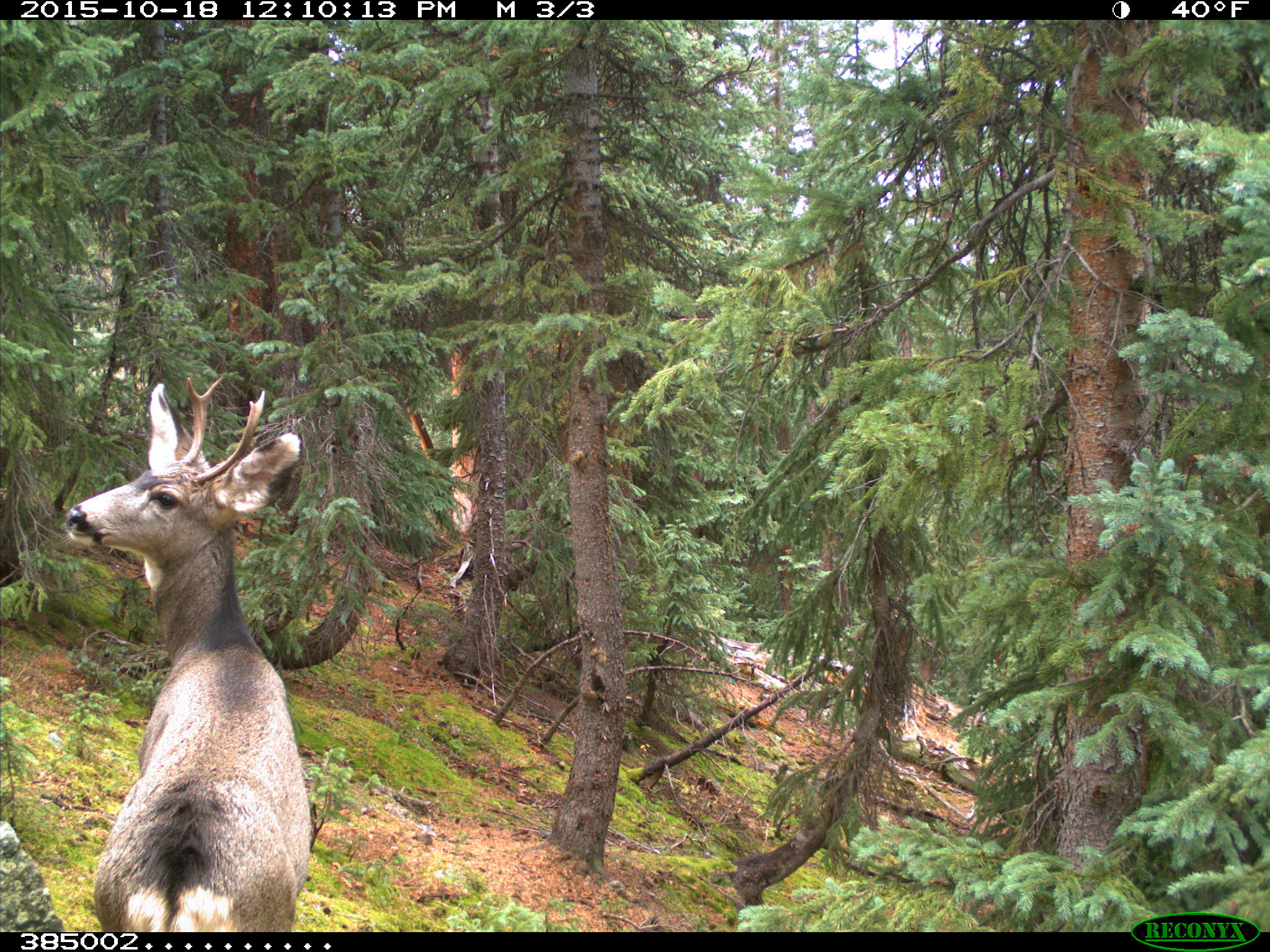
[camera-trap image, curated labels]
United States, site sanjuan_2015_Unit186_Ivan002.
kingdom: Animalia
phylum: Chordata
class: Mammalia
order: Artiodactyla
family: Cervidae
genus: Odocoileus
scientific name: Odocoileus hemionus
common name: mule deer